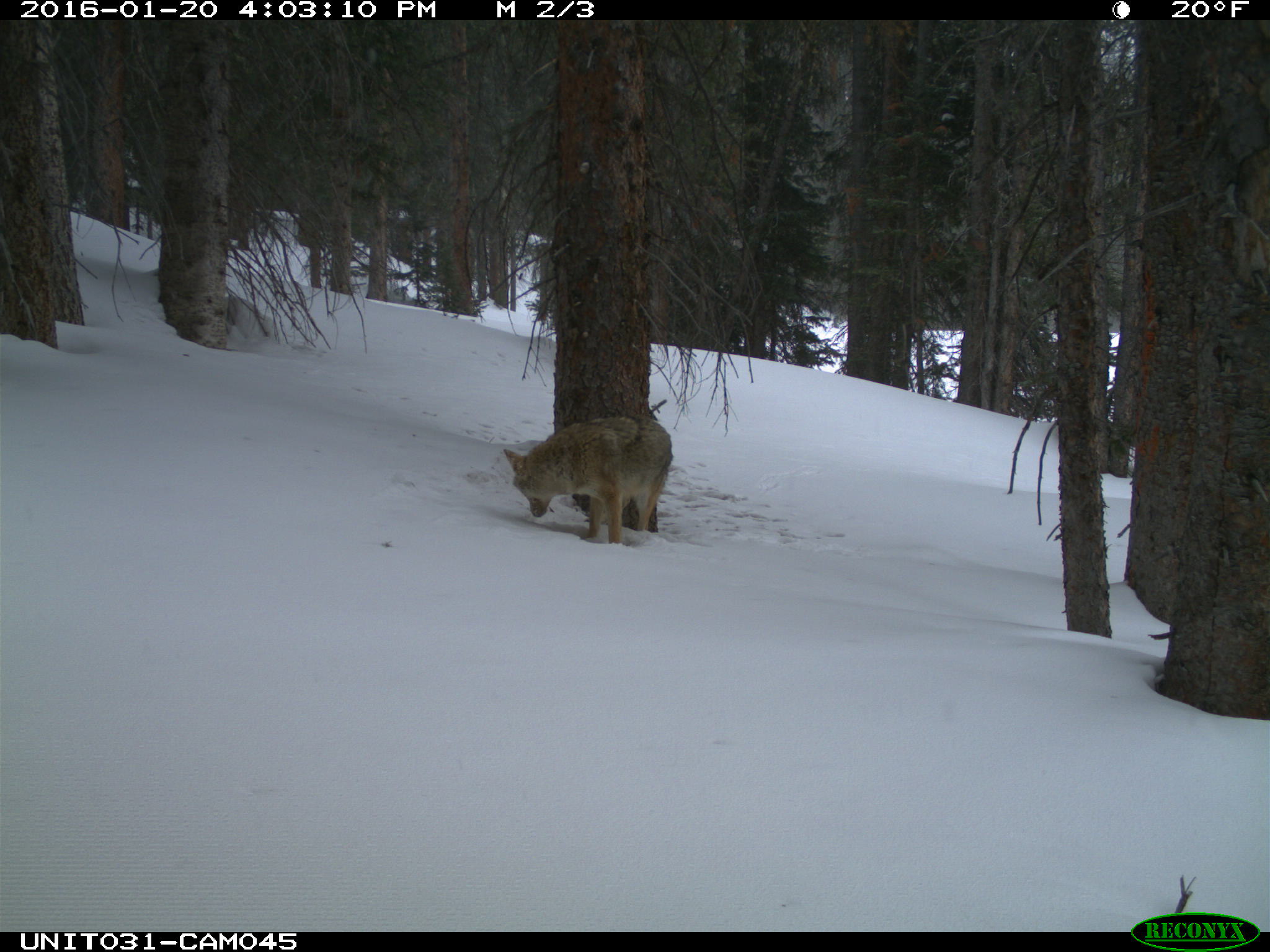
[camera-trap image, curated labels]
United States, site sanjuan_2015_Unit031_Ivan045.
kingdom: Animalia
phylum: Chordata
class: Mammalia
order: Carnivora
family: Canidae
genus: Canis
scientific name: Canis latrans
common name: coyote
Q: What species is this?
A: Canis latrans (coyote).